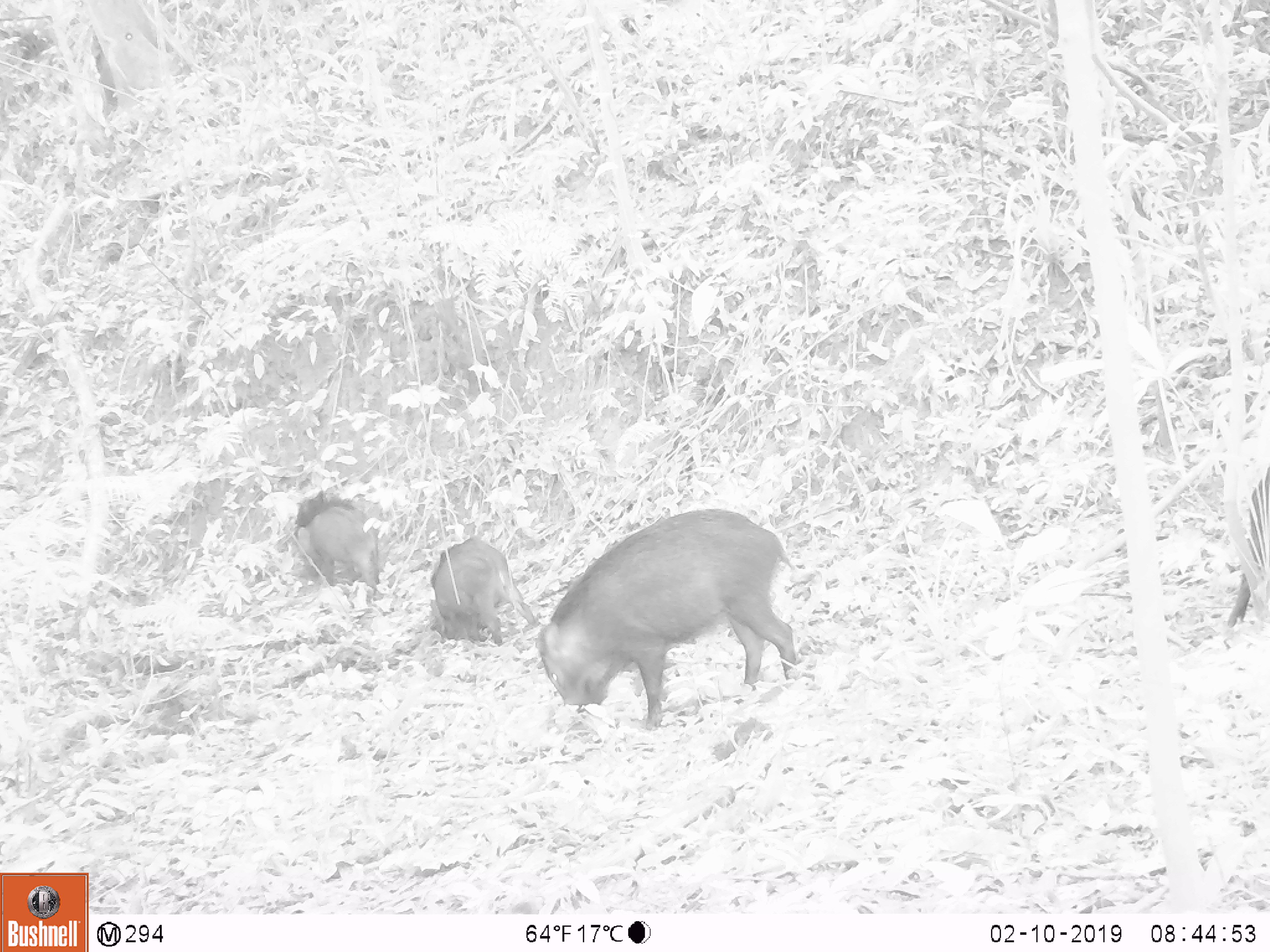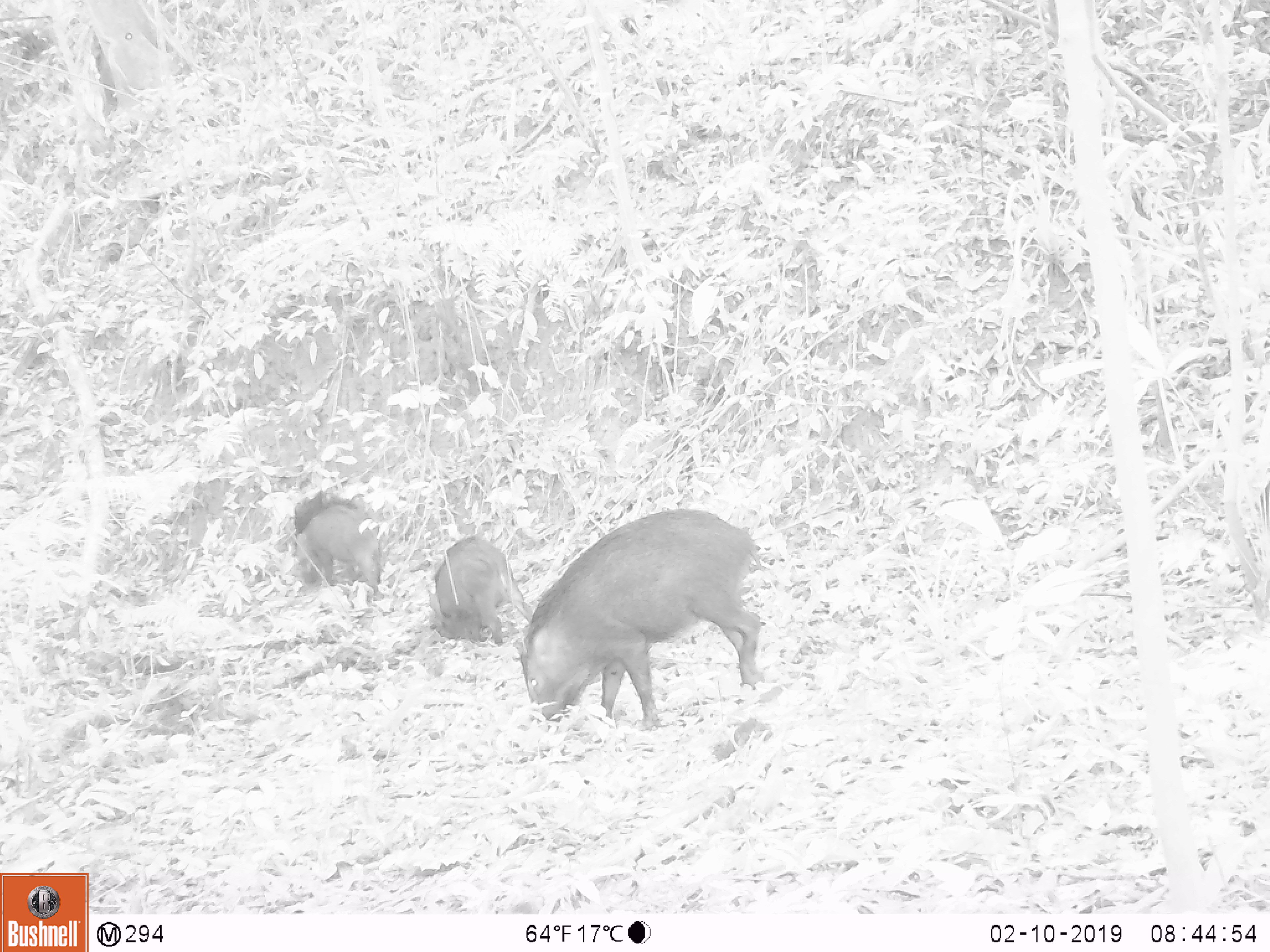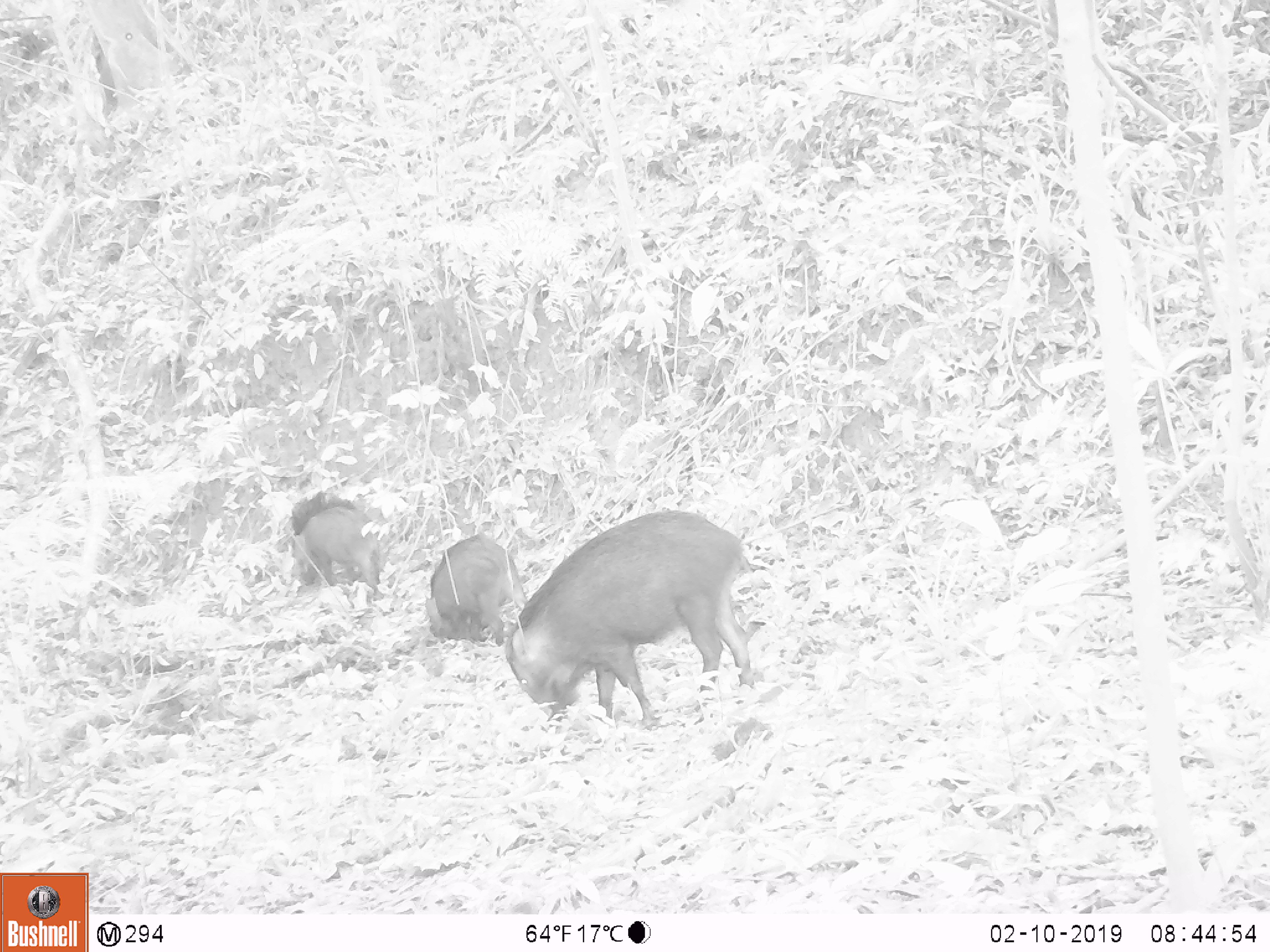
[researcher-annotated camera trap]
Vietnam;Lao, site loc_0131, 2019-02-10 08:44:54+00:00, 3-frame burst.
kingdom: Animalia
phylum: Chordata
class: Mammalia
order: Artiodactyla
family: Suidae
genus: Sus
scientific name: Sus scrofa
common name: eurasian wild pig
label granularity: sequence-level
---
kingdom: Animalia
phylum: Chordata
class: Aves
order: Galliformes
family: Phasianidae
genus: Gallus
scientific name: Gallus gallus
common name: red junglefowl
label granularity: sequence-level